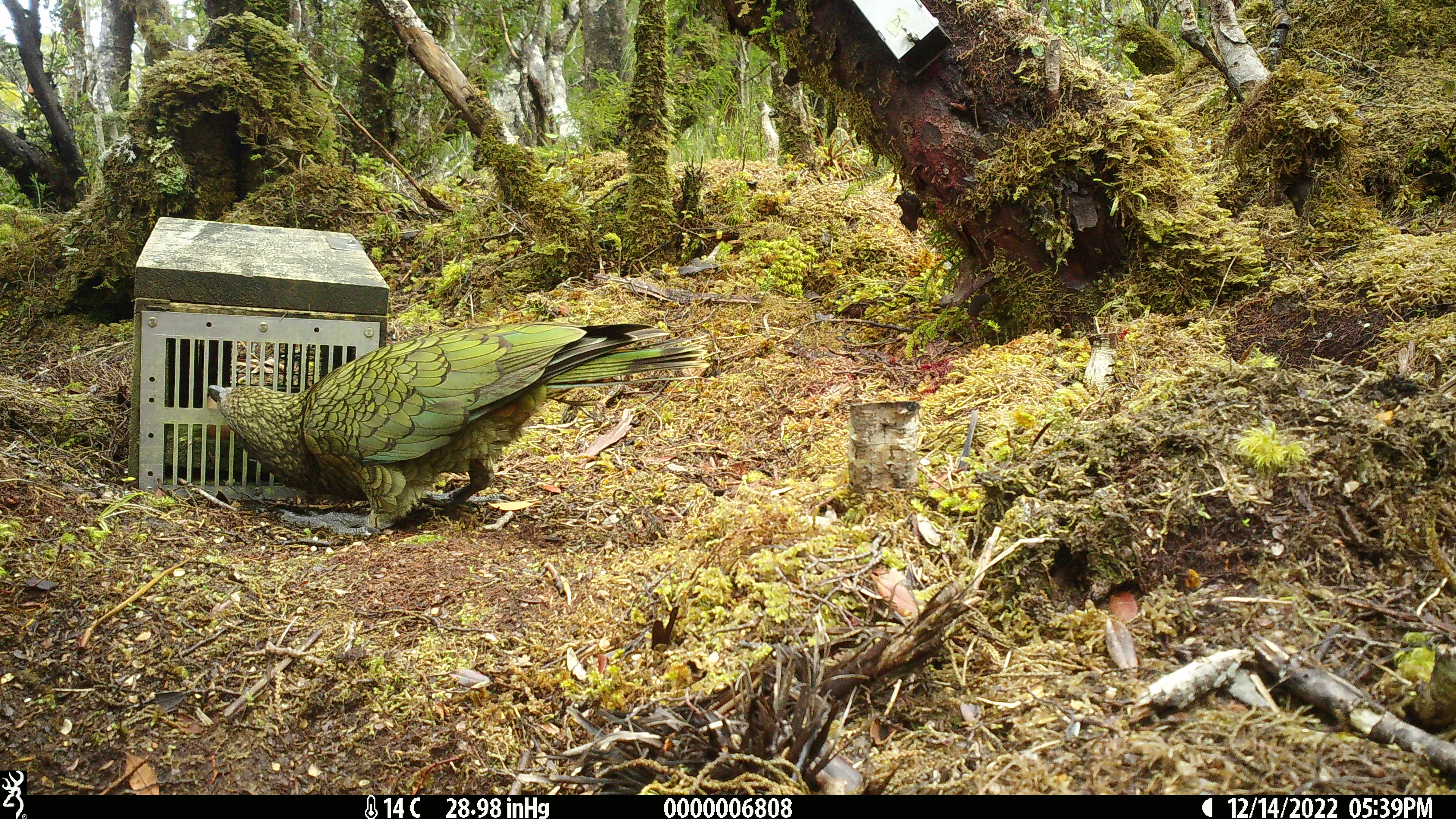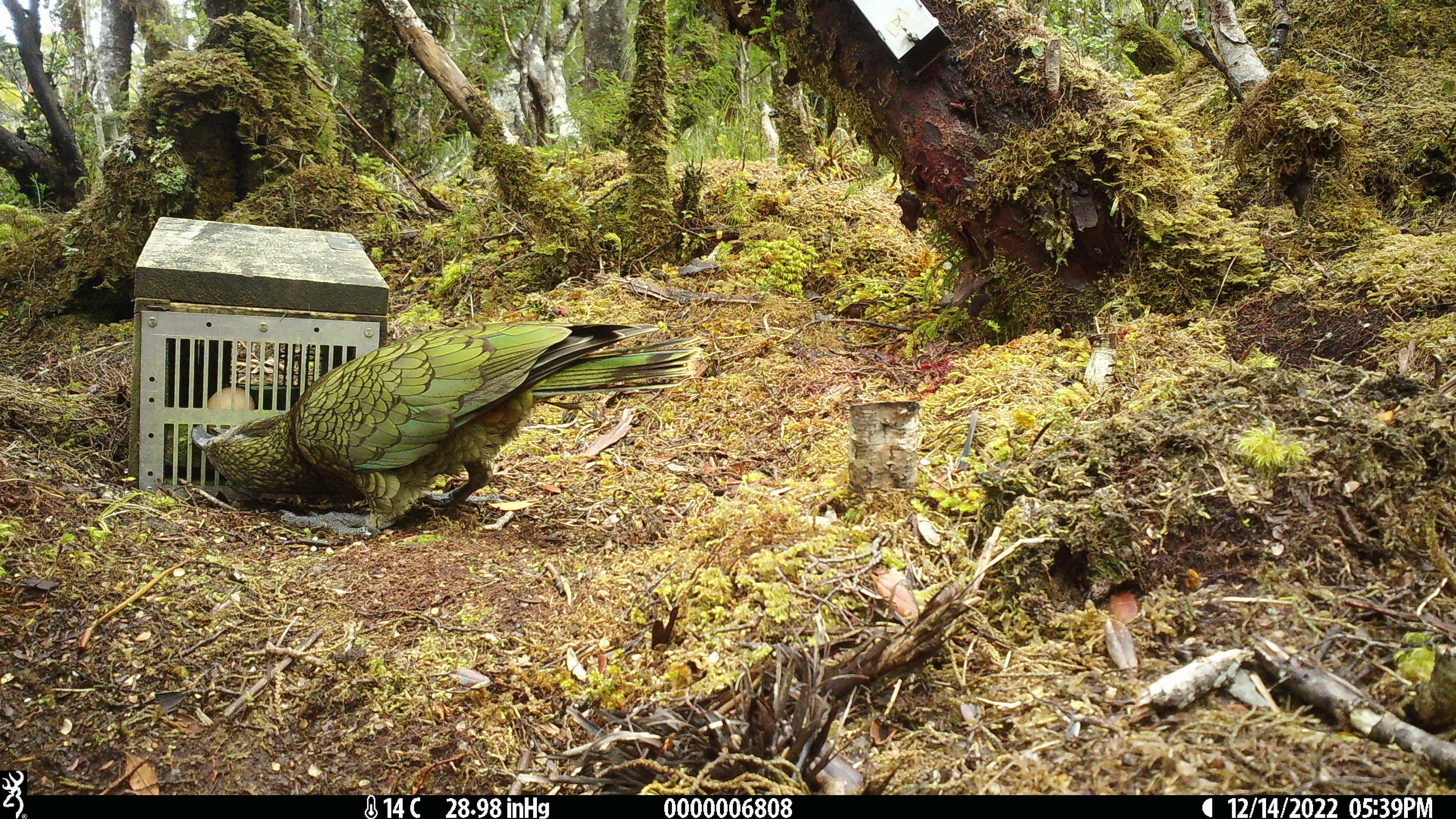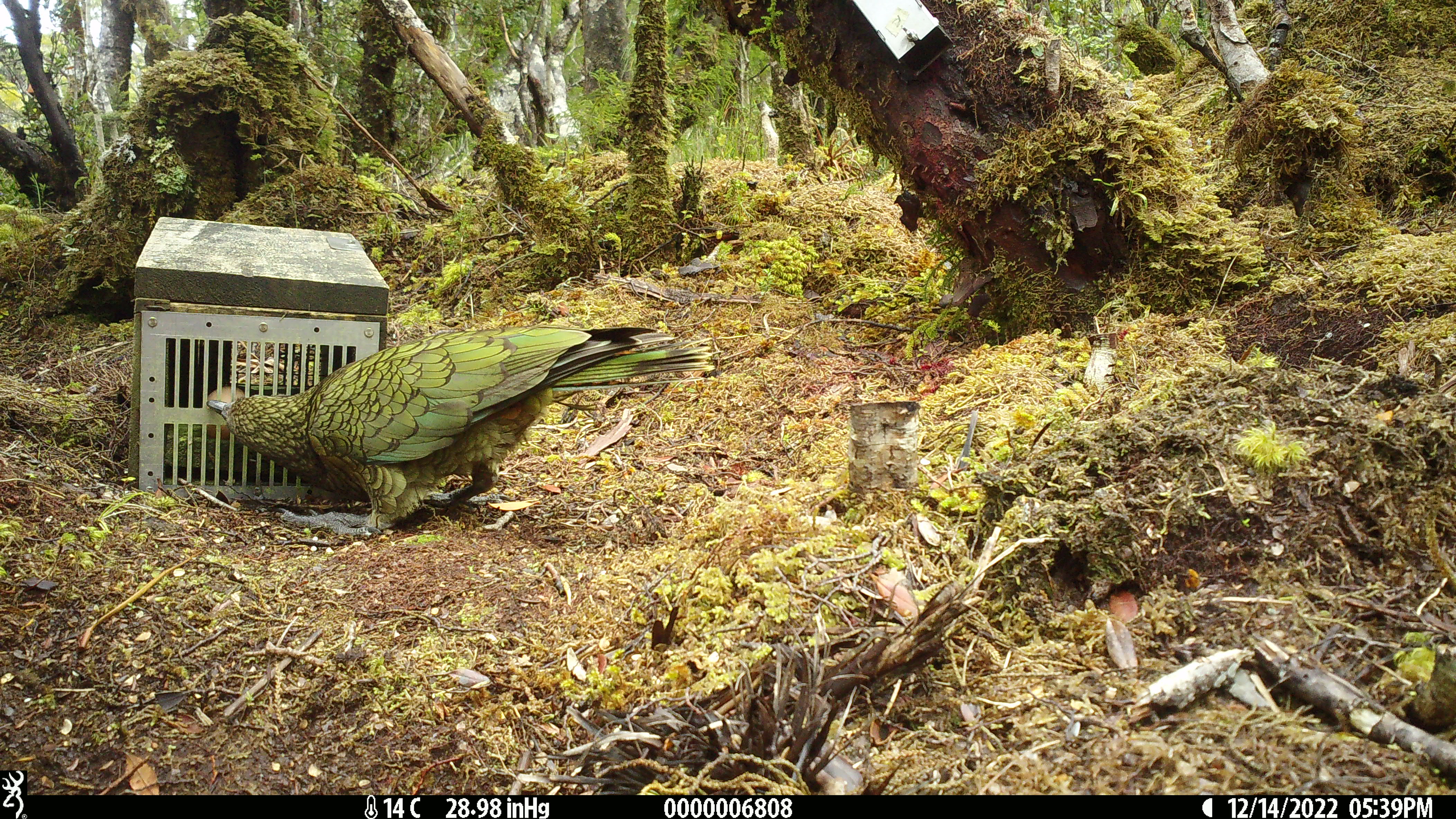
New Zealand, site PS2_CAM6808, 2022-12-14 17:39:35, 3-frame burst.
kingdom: Animalia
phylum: Chordata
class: Aves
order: Psittaciformes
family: Strigopidae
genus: Nestor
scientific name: Nestor notabilis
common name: kea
Kea (Nestor notabilis).